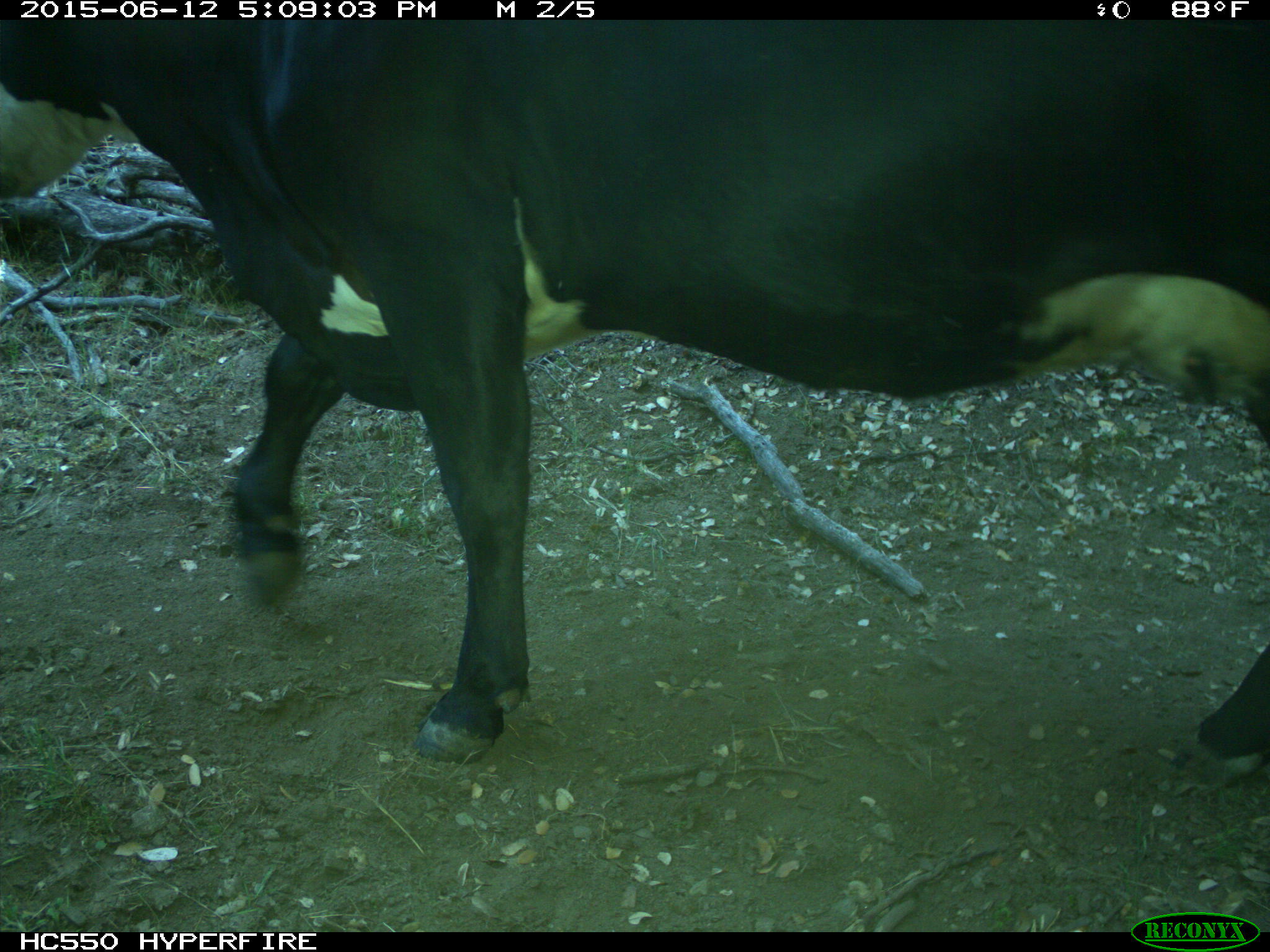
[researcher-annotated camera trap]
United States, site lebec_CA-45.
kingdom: Animalia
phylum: Chordata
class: Mammalia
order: Artiodactyla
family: Bovidae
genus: Bos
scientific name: Bos taurus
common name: domestic cow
Bos taurus (domestic cow).